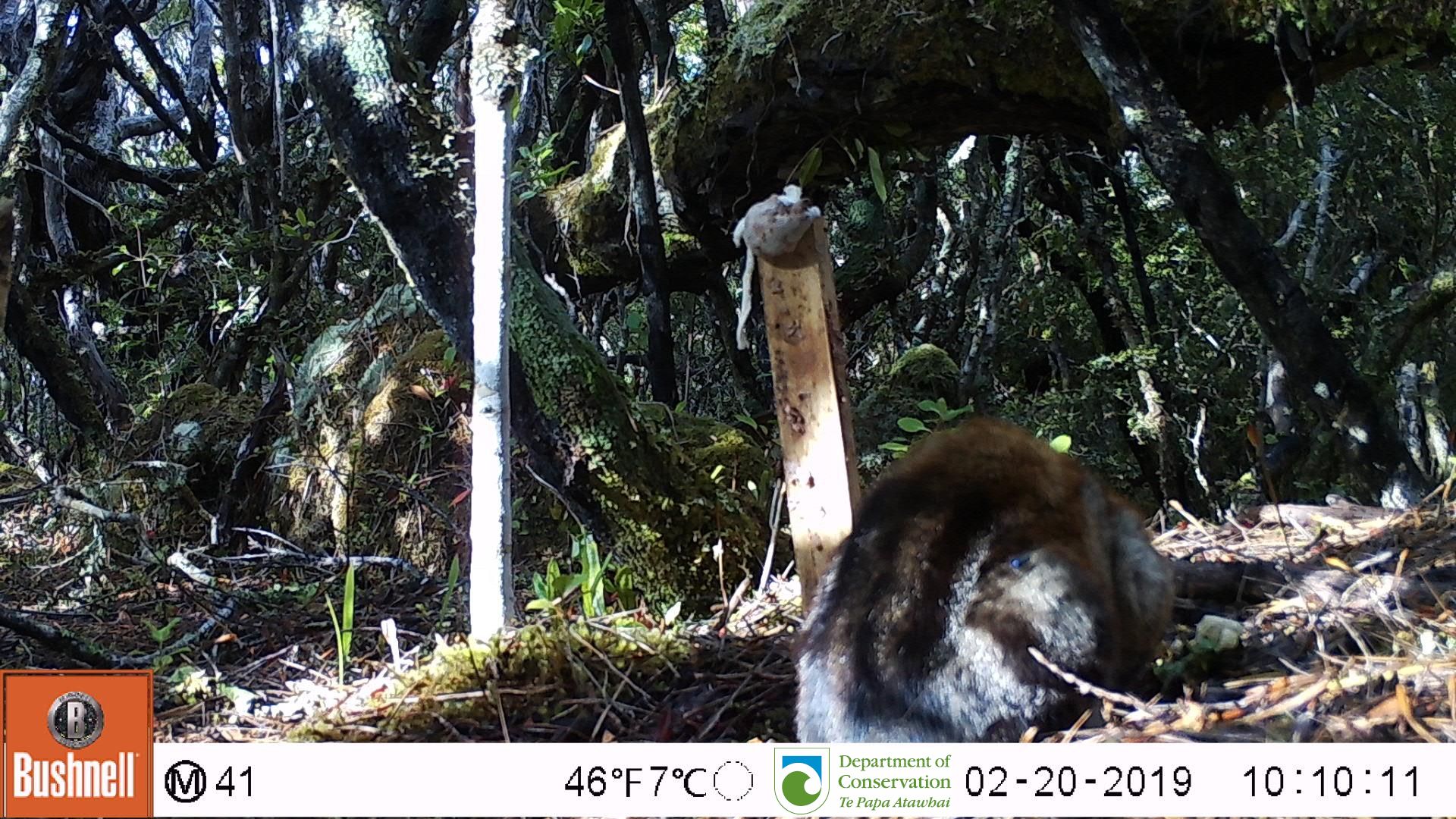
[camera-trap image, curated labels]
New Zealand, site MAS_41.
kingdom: Animalia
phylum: Chordata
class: Mammalia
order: Carnivora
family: Felidae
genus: Felis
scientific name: Felis catus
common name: domestic cat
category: cat